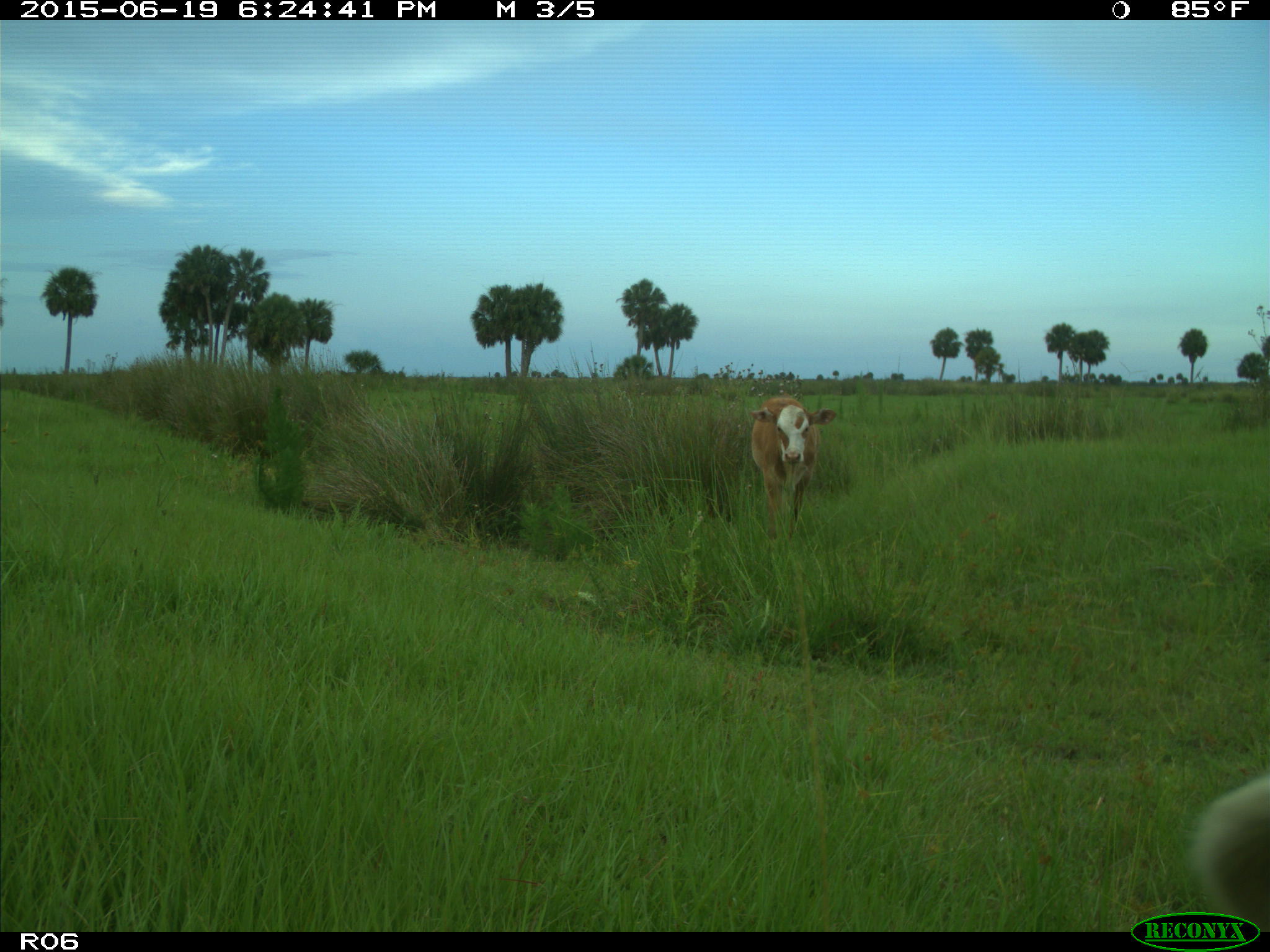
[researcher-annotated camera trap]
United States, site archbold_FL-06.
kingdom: Animalia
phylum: Chordata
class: Mammalia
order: Artiodactyla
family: Bovidae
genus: Bos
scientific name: Bos taurus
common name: domestic cow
Bos taurus (domestic cow).